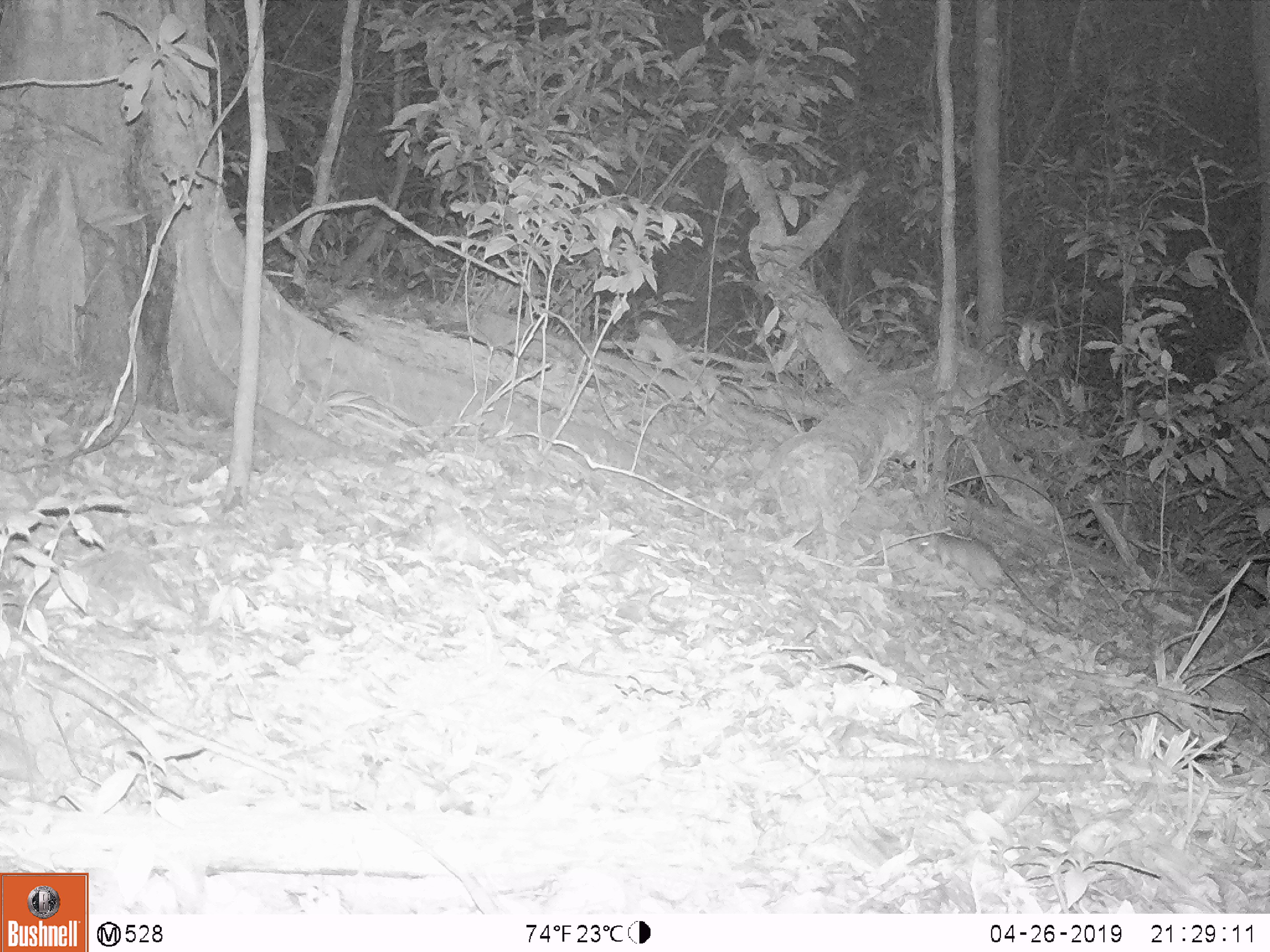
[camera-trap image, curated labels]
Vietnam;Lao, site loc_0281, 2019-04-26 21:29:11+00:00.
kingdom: Animalia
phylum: Chordata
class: Mammalia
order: Rodentia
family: Muridae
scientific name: Muridae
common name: old-world mice and rats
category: unidentified murid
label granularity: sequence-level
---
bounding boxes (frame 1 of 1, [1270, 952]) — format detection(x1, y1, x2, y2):
unidentified murid: detection(919, 527, 1098, 643)